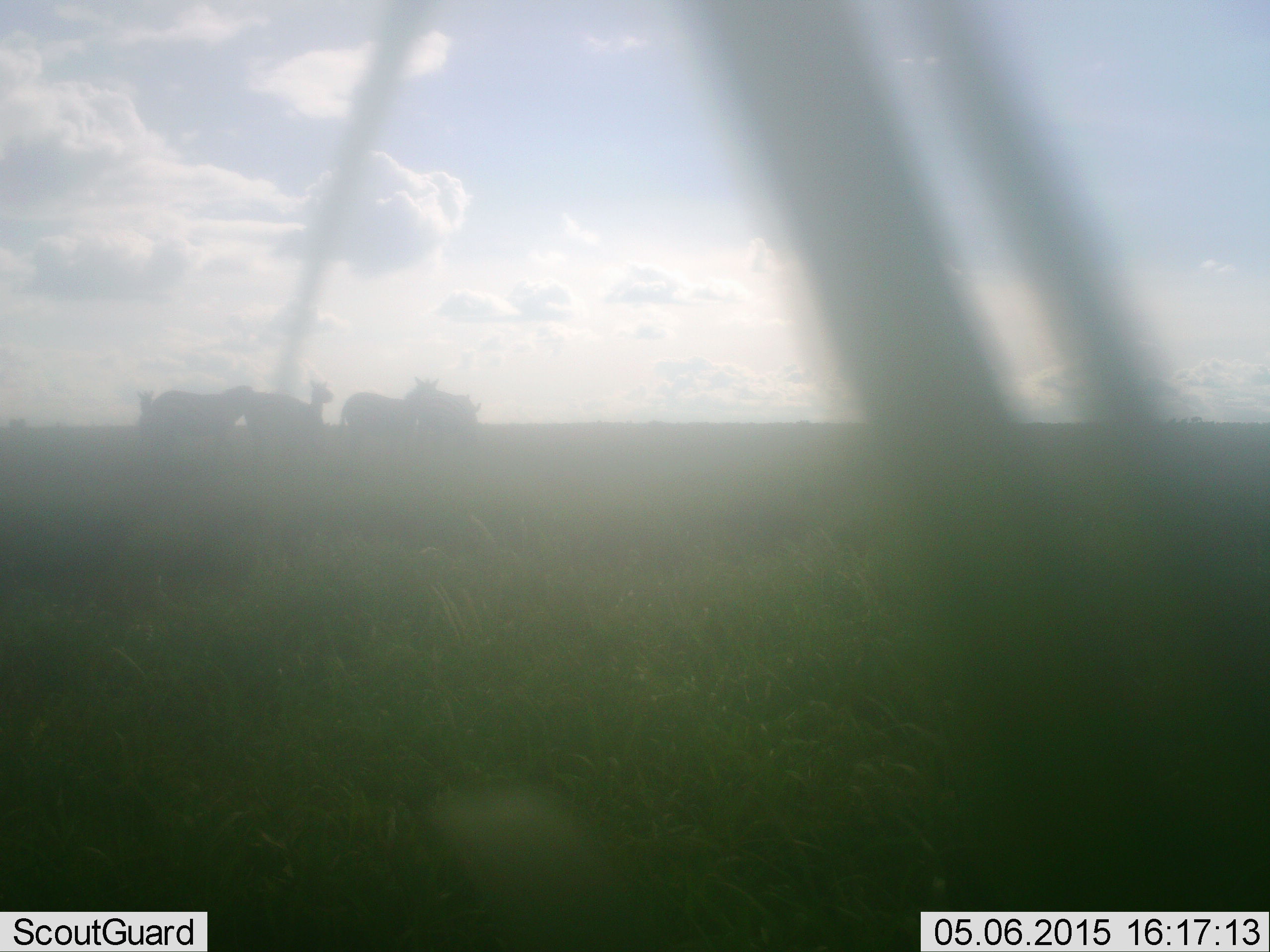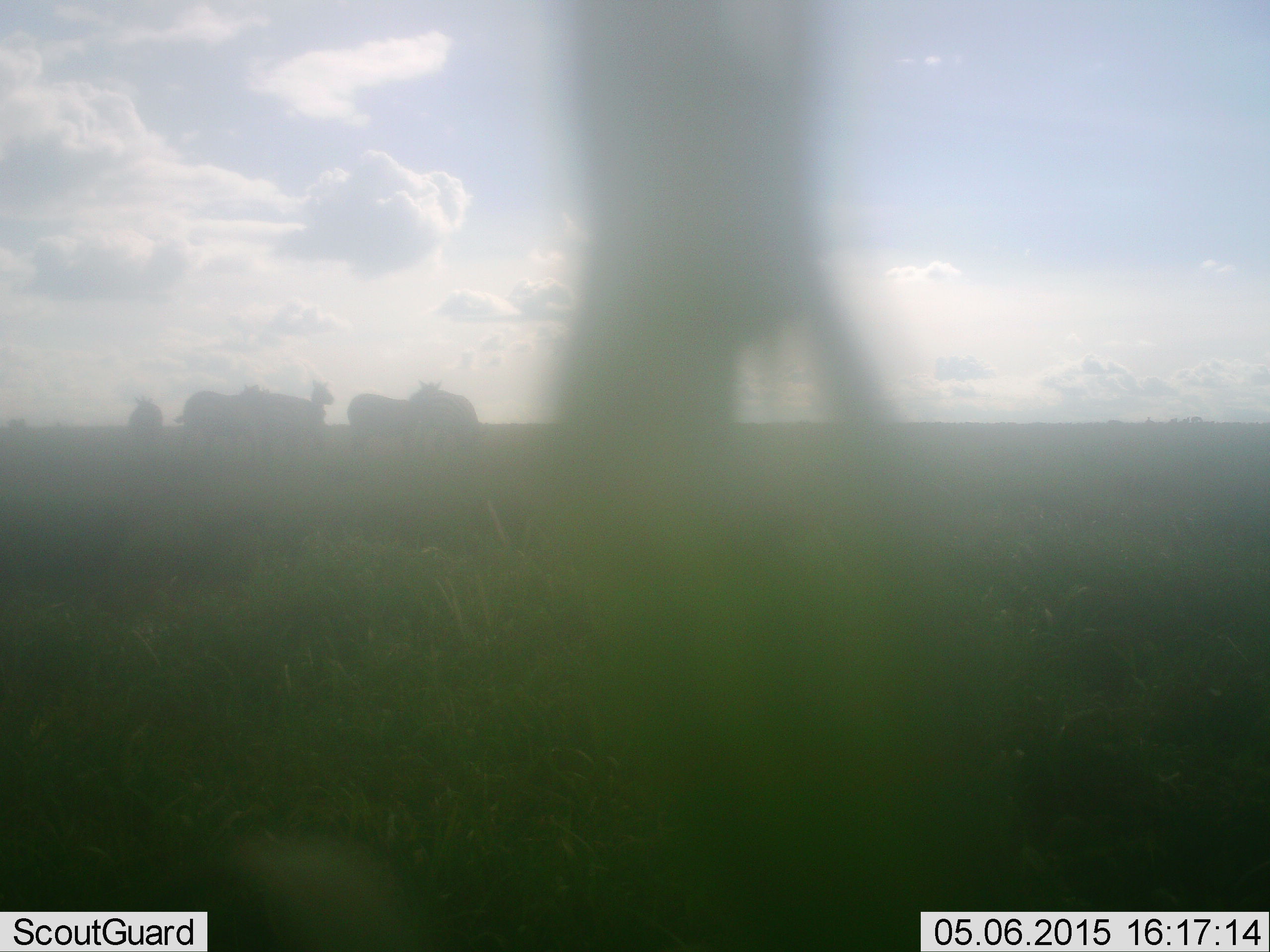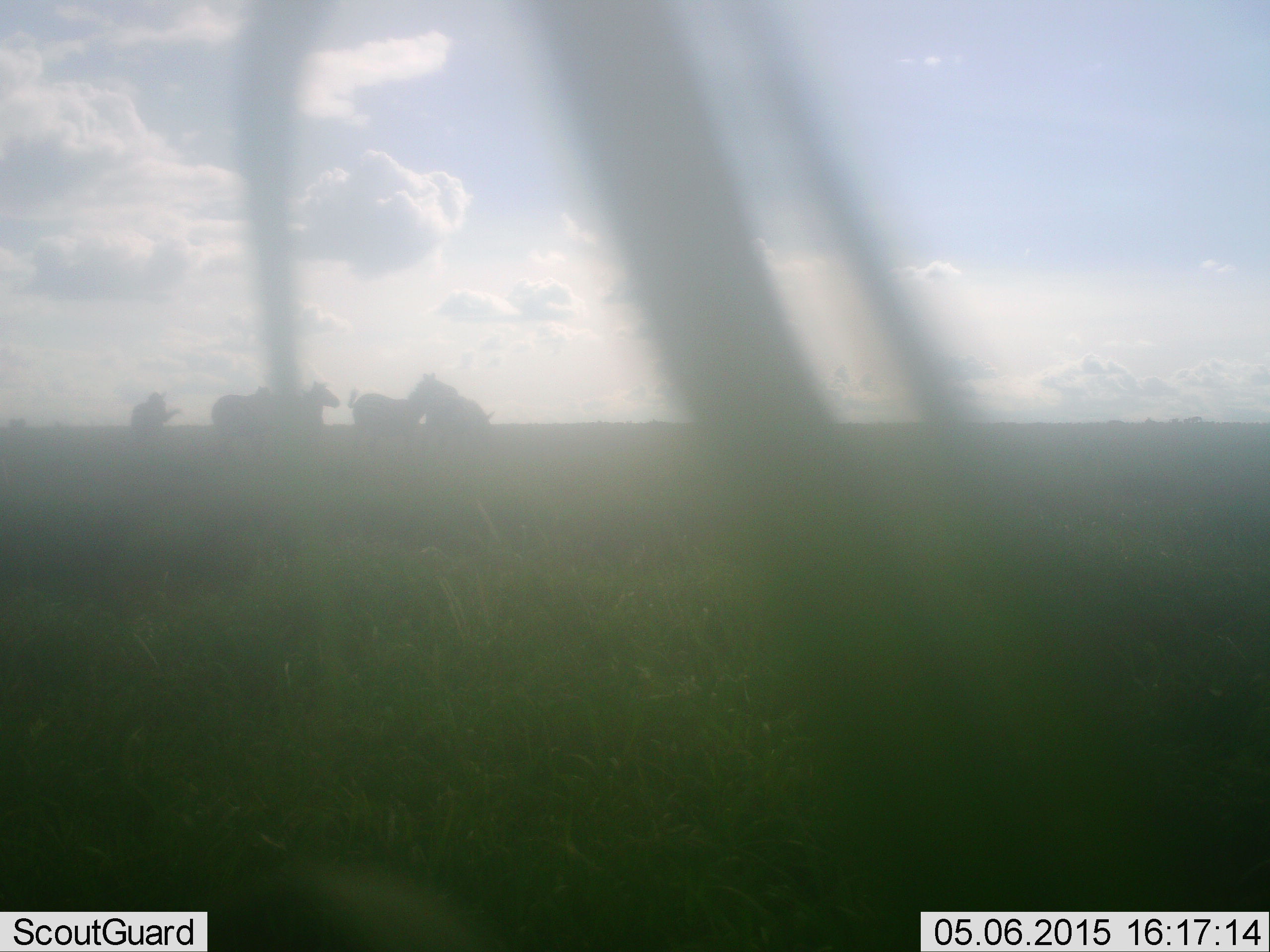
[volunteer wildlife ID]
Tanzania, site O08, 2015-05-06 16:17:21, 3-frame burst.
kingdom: Animalia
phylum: Chordata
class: Mammalia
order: Perissodactyla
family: Equidae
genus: Equus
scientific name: Equus quagga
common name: plains zebra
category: zebra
Zebra (plains zebra) (Equus quagga), count 5. Behavior (volunteer vote fractions): standing 60%, resting 0%, moving 60%, interacting 0%. Young present (vote fraction): 0%. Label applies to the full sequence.